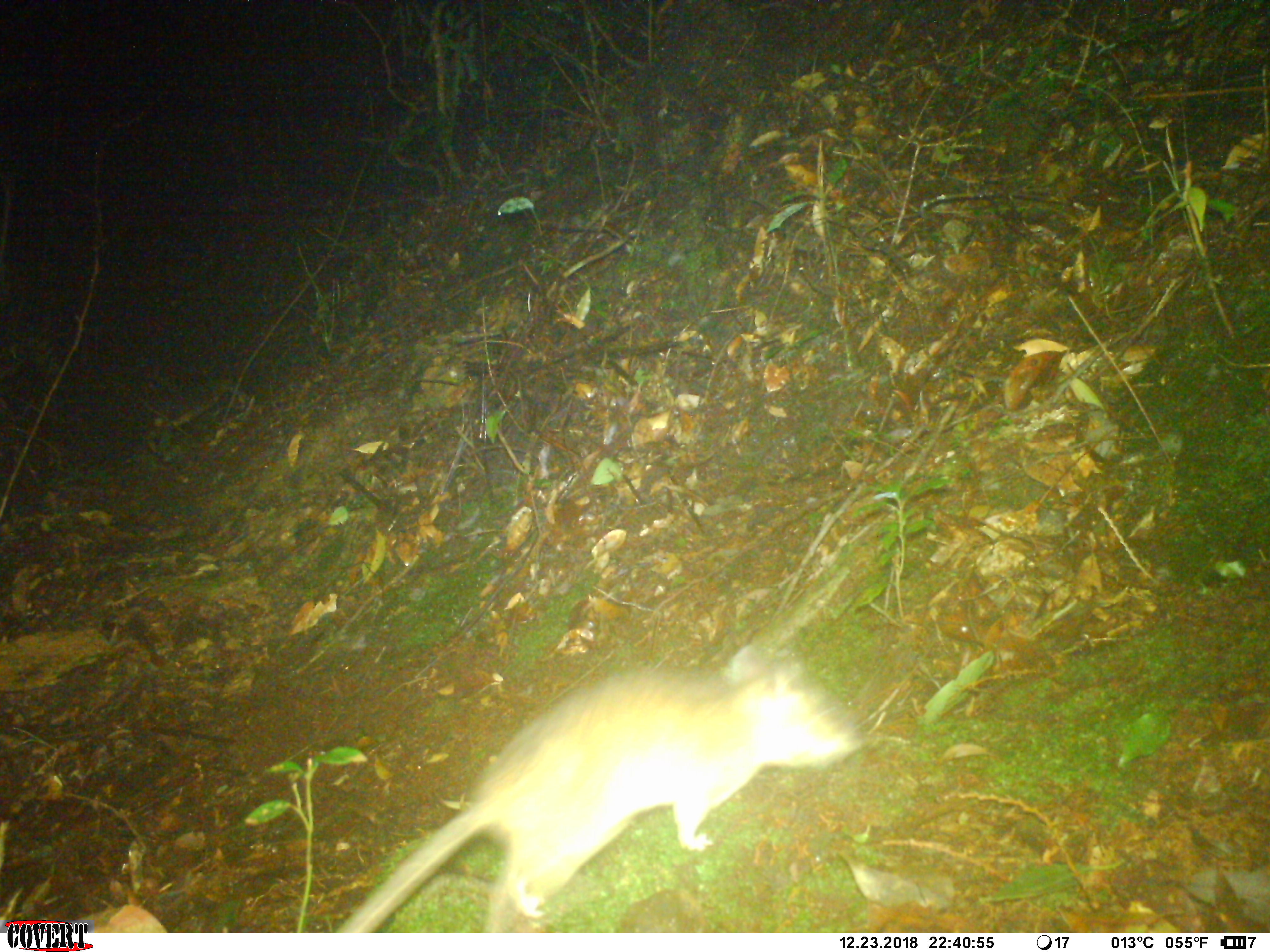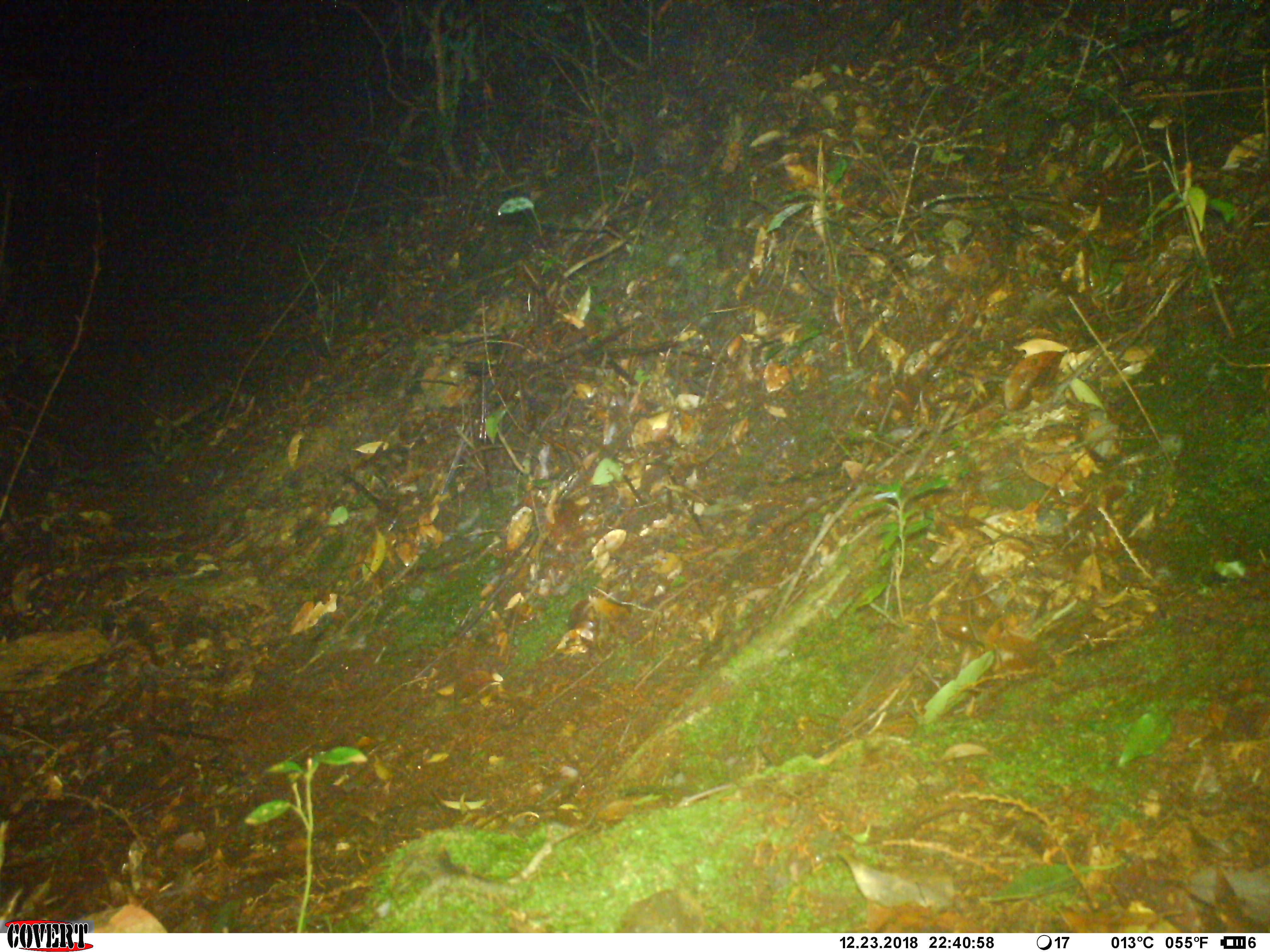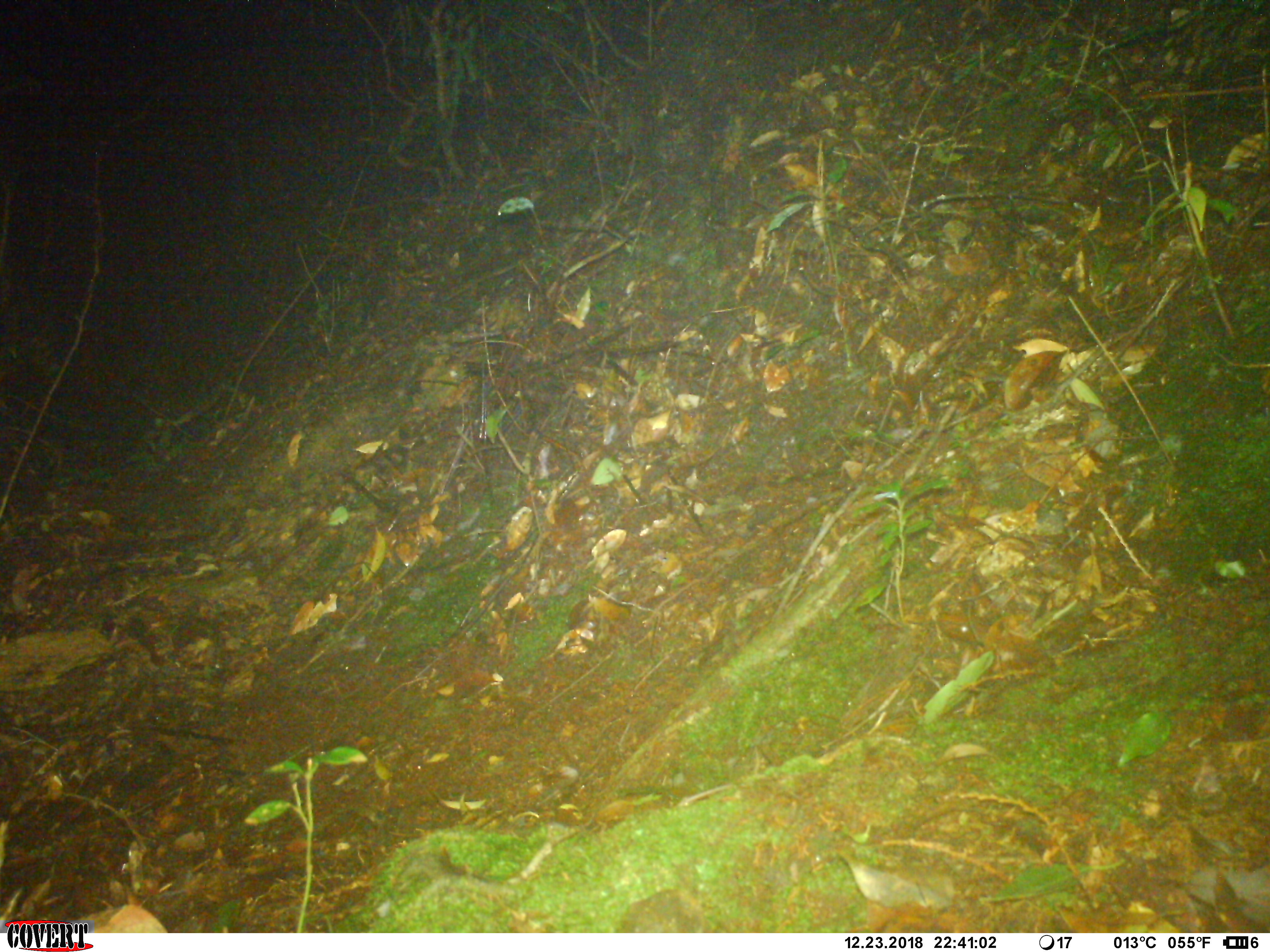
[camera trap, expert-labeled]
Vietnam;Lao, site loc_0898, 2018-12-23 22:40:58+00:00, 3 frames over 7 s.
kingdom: Animalia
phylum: Chordata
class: Mammalia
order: Rodentia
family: Muridae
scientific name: Muridae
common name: old-world mice and rats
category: unidentified murid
Unidentified murid (old-world mice and rats) (Muridae). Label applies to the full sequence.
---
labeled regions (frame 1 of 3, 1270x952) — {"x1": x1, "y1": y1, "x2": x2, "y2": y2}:
unidentified murid: {"x1": 333, "y1": 643, "x2": 864, "y2": 933}